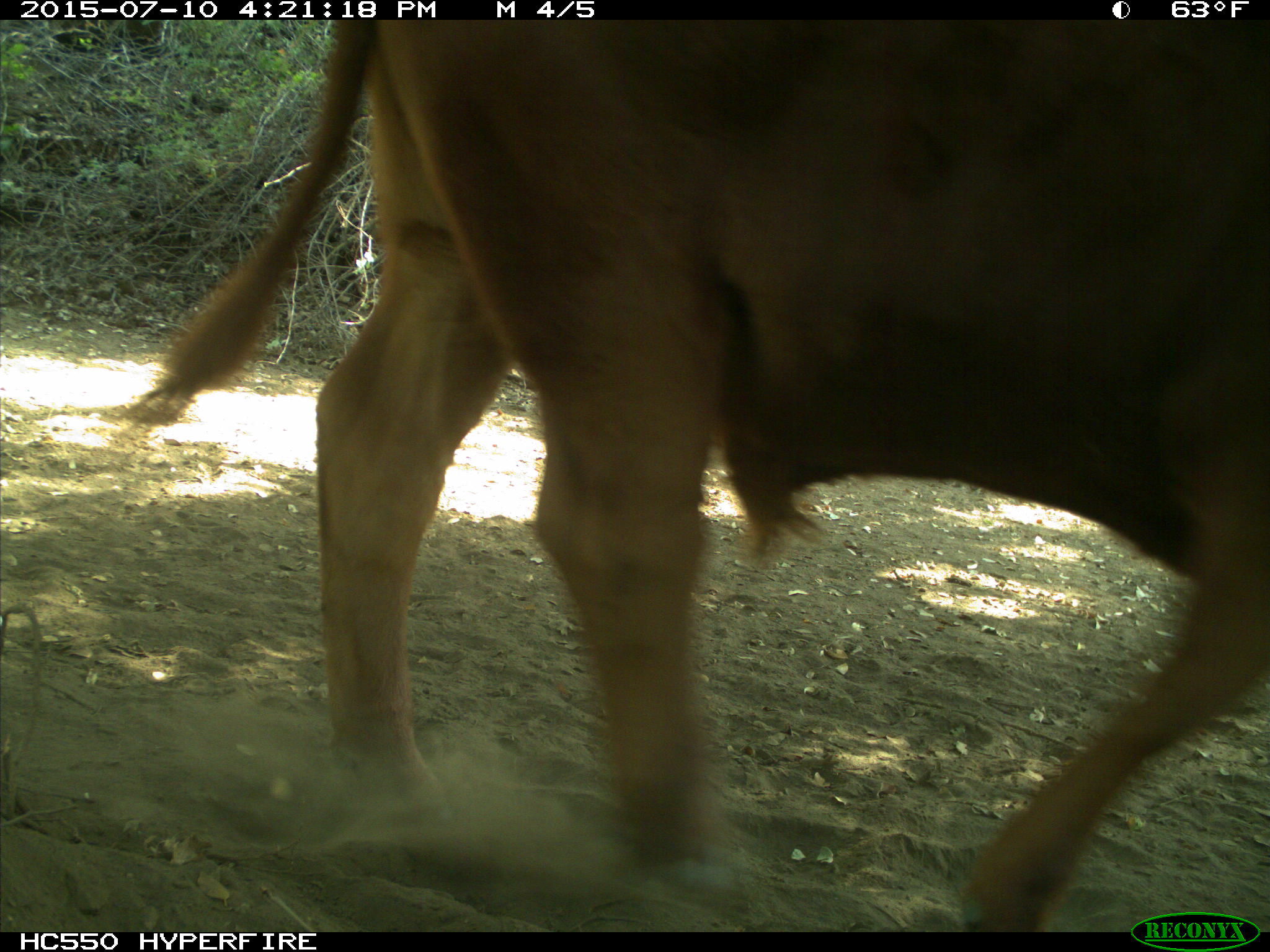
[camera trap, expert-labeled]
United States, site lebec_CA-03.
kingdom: Animalia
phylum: Chordata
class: Mammalia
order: Artiodactyla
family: Bovidae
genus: Bos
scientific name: Bos taurus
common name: domestic cow